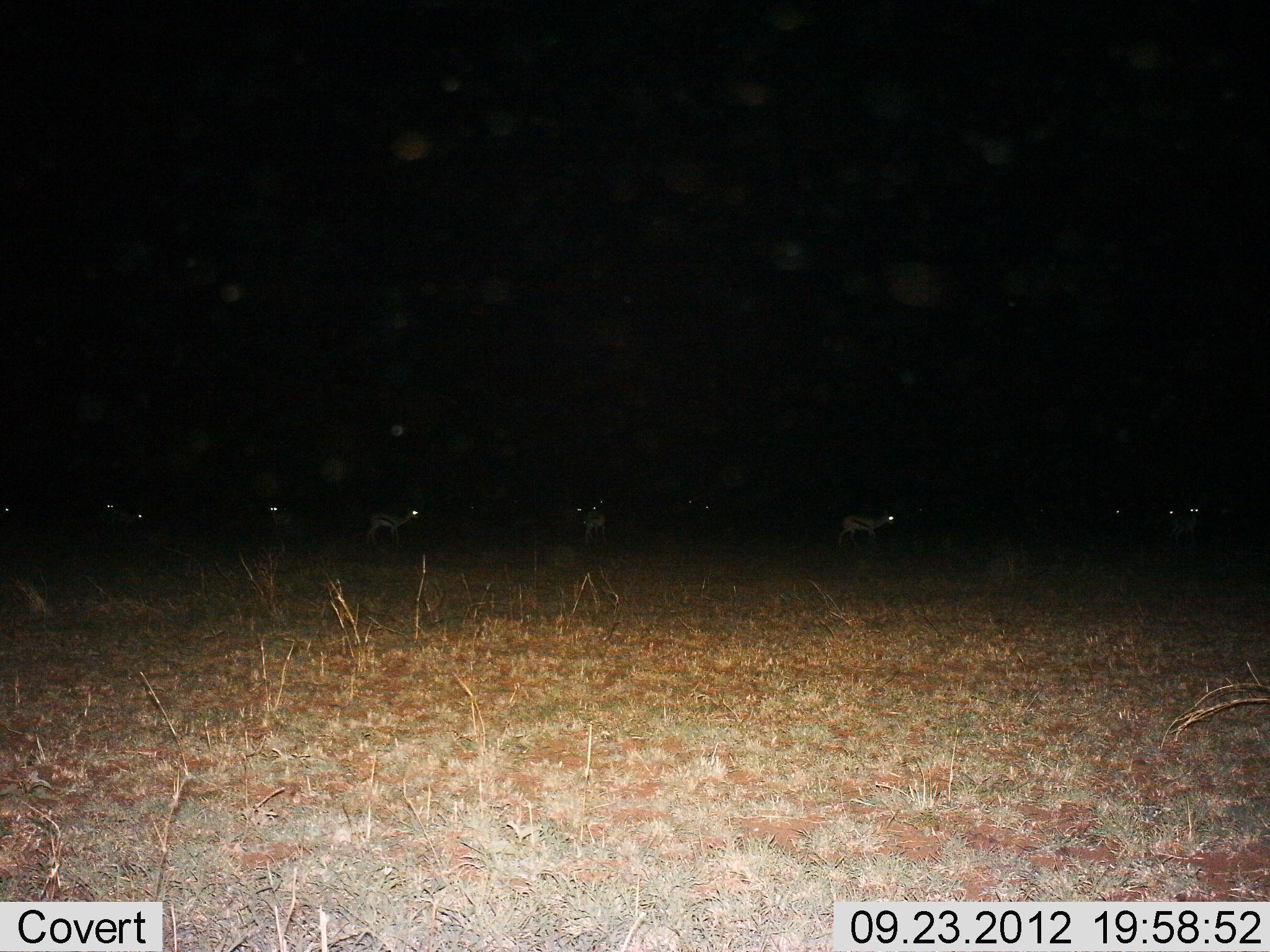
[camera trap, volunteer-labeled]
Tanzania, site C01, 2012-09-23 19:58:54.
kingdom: Animalia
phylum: Chordata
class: Mammalia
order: Artiodactyla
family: Bovidae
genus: Eudorcas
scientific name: Eudorcas thomsonii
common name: thomson's gazelle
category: gazellethomsons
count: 11-50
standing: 70%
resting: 0%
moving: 50%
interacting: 0%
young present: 0%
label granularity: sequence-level